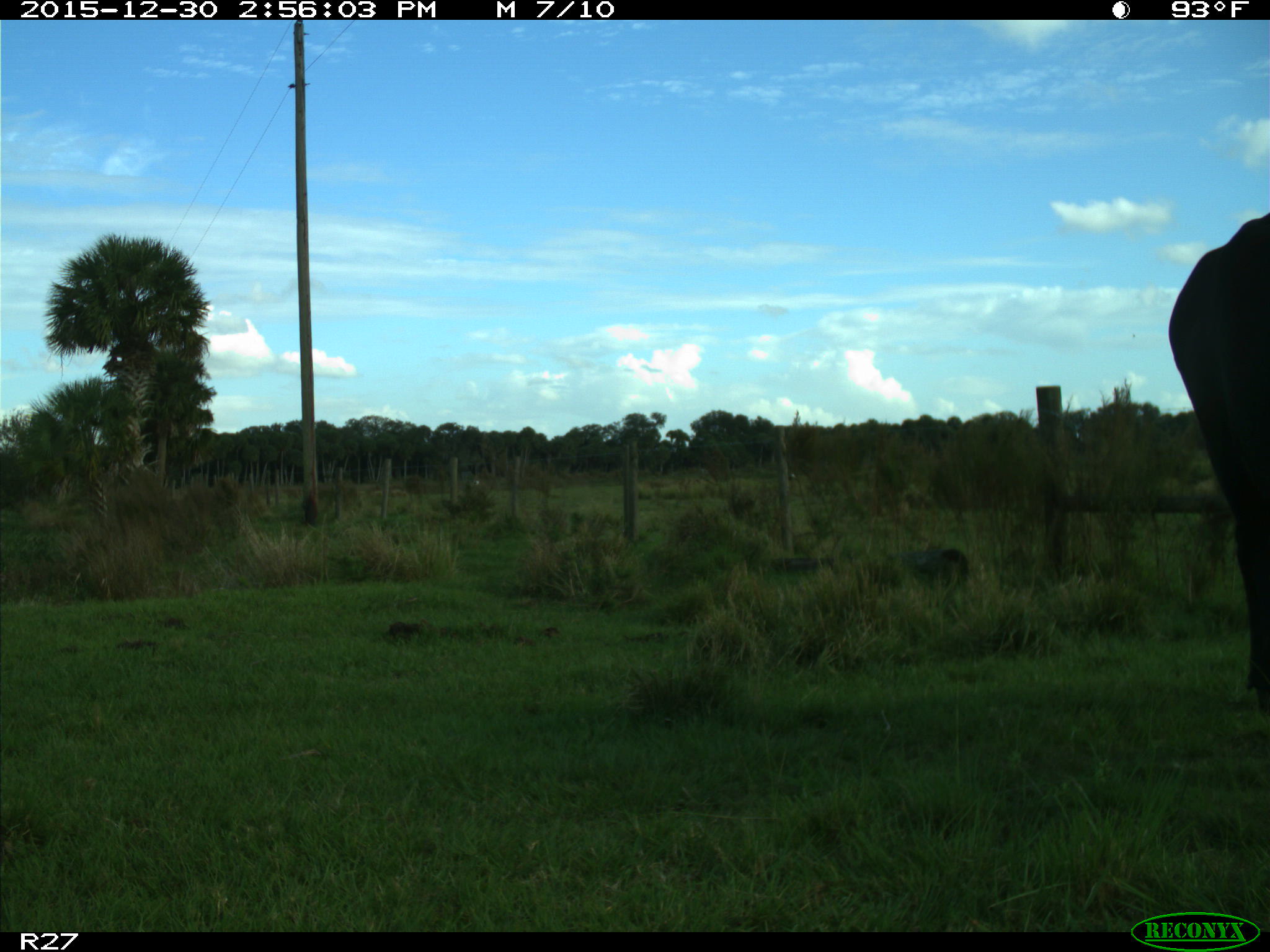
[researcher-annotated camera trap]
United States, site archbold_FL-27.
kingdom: Animalia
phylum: Chordata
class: Mammalia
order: Artiodactyla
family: Bovidae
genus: Bos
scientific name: Bos taurus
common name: domestic cow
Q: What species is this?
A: Bos taurus (domestic cow).